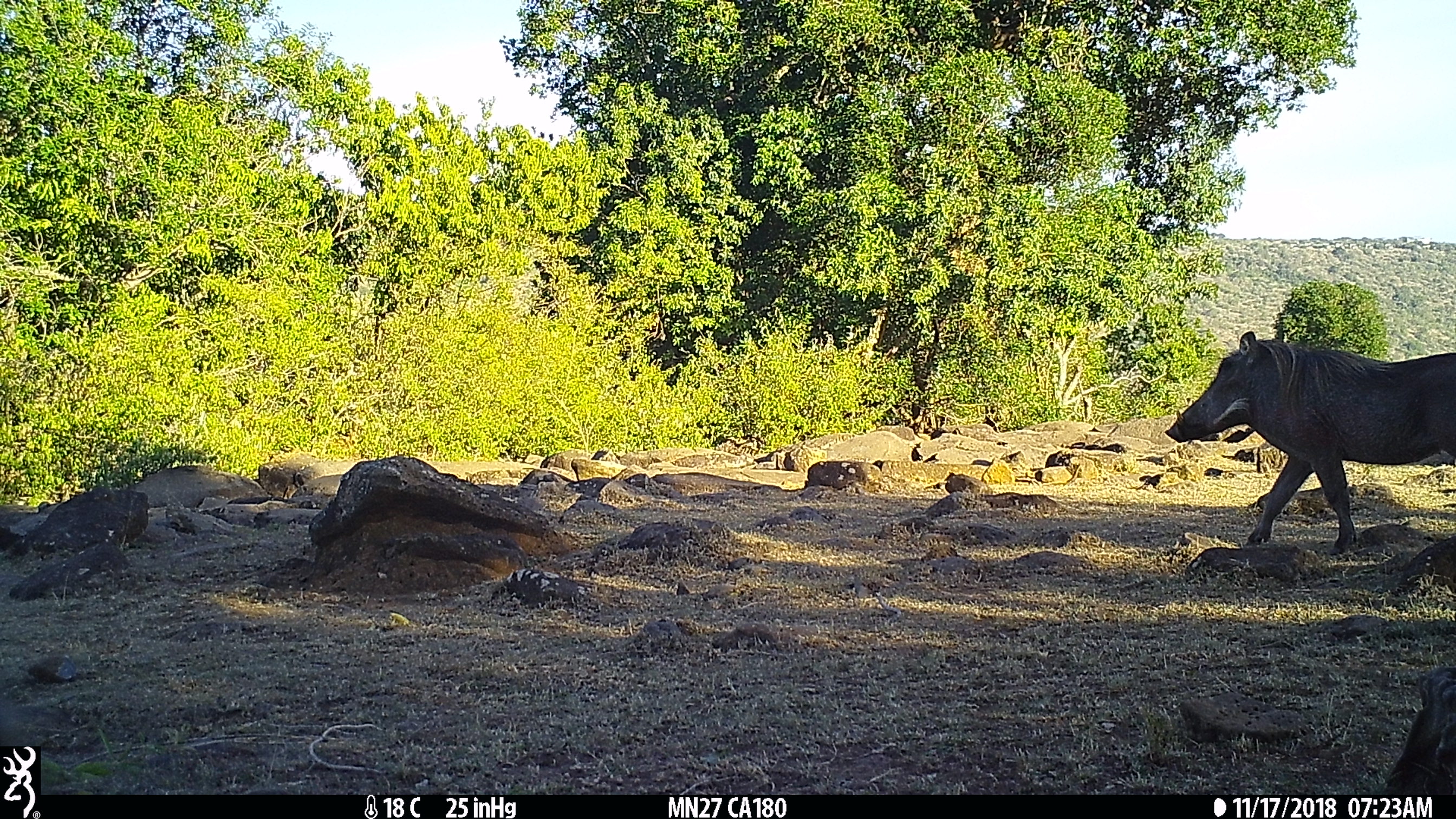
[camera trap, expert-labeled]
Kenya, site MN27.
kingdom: Animalia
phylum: Chordata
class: Mammalia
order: Artiodactyla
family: Suidae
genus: Phacochoerus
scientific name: Phacochoerus africanus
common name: common warthog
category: warthog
Warthog (common warthog) (Phacochoerus africanus).